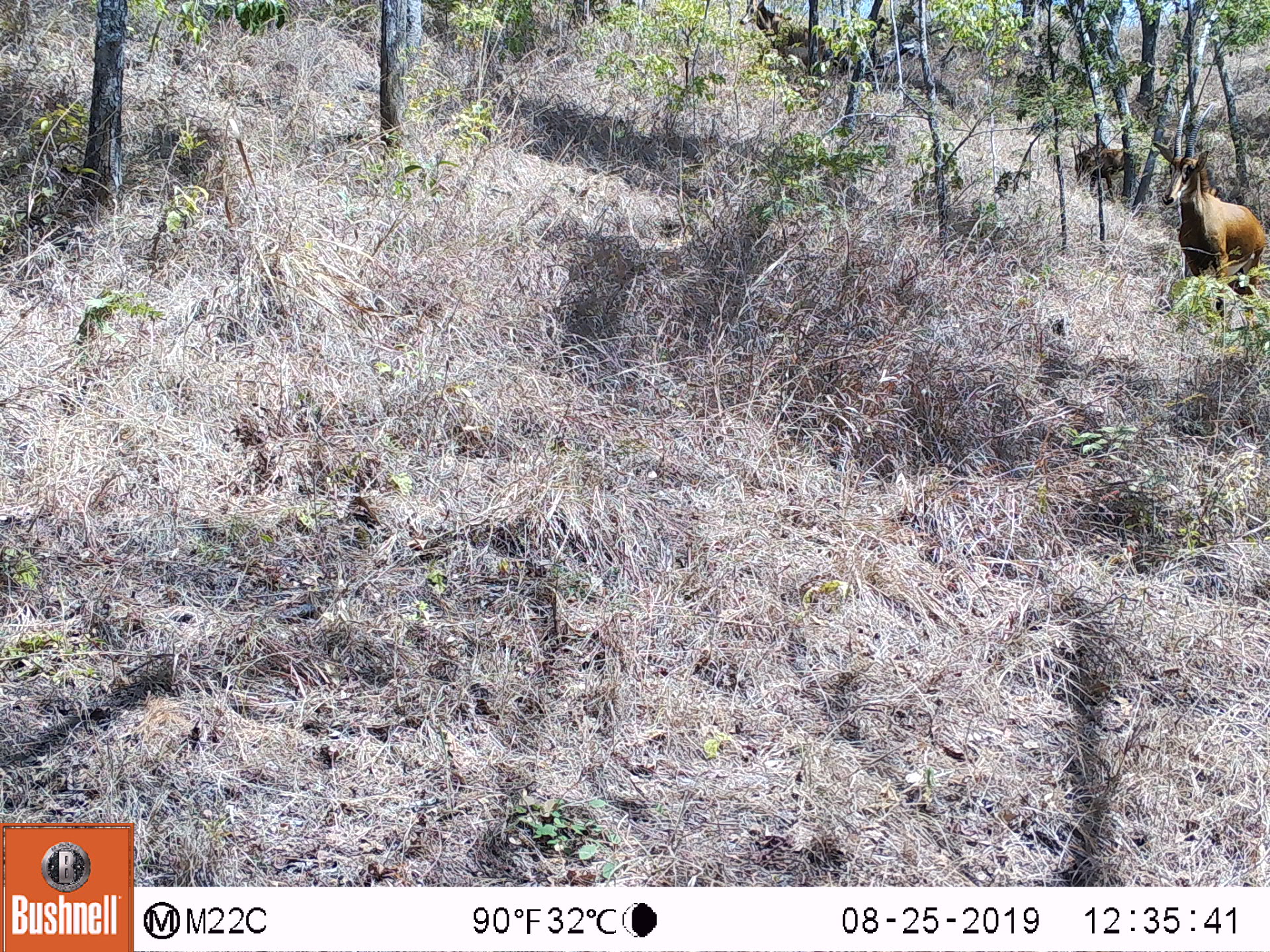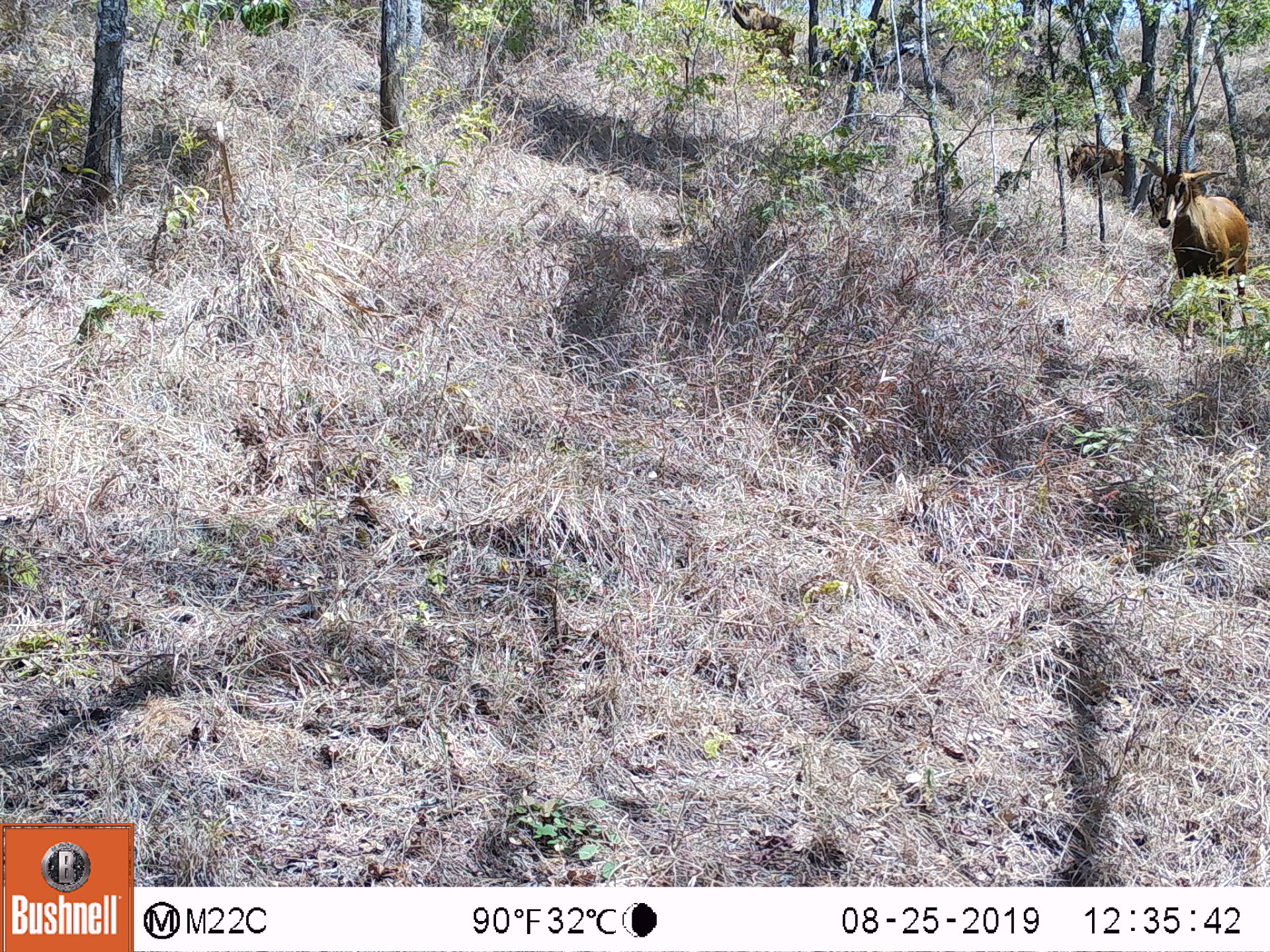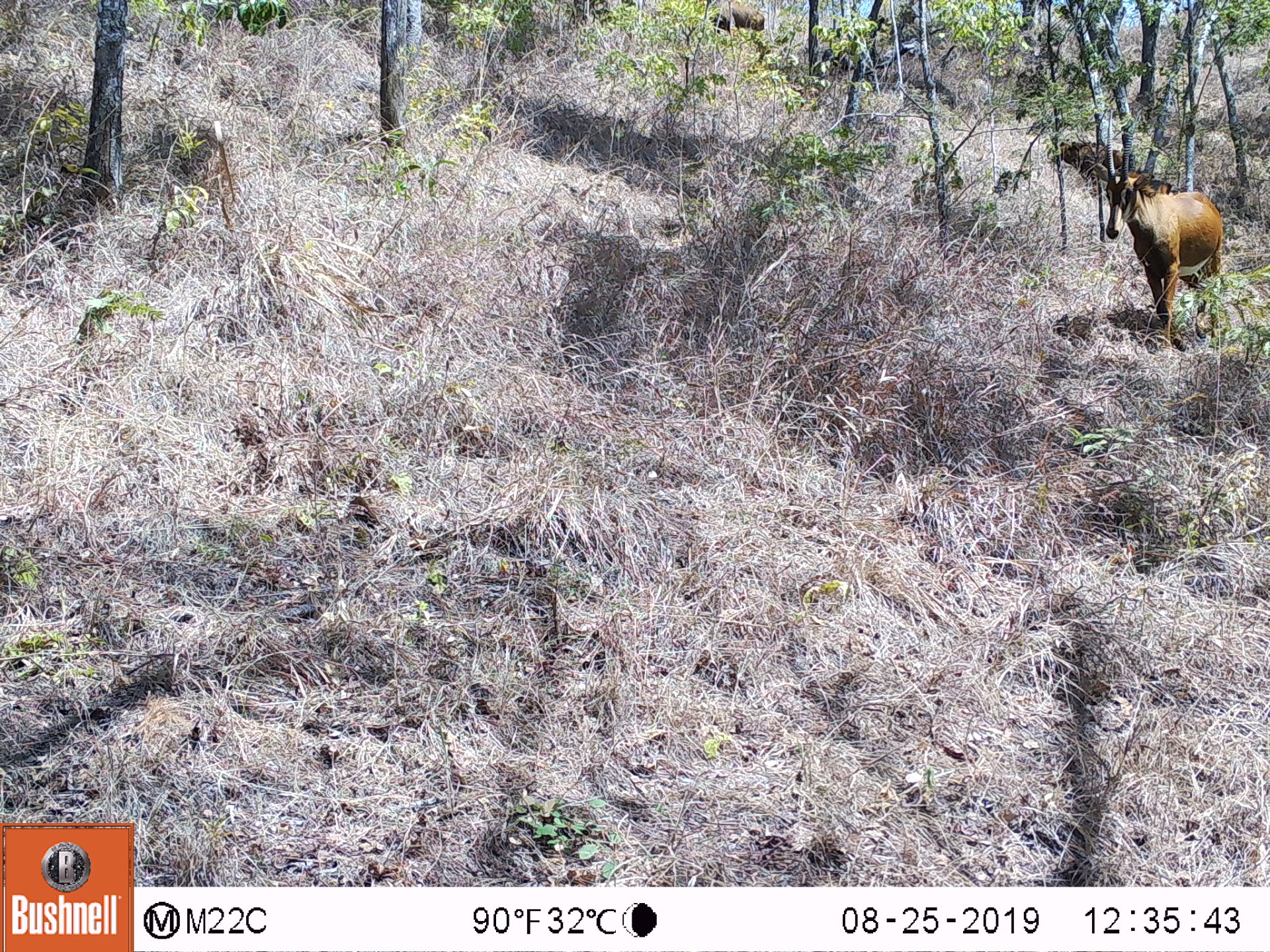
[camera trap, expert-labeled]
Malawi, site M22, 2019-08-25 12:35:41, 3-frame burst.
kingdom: Animalia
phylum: Chordata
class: Mammalia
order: Artiodactyla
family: Bovidae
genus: Hippotragus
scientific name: Hippotragus niger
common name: sable antelope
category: sable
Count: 3.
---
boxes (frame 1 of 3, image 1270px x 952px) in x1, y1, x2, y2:
sable: 1150, 107, 1262, 294; 730, 5, 843, 67; 1066, 126, 1123, 207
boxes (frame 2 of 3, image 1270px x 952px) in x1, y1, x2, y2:
sable: 1142, 104, 1249, 303; 710, 3, 799, 64; 1061, 126, 1128, 200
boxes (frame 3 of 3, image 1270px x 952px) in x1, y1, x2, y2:
sable: 1103, 111, 1241, 362; 1050, 123, 1106, 210; 700, 8, 798, 39